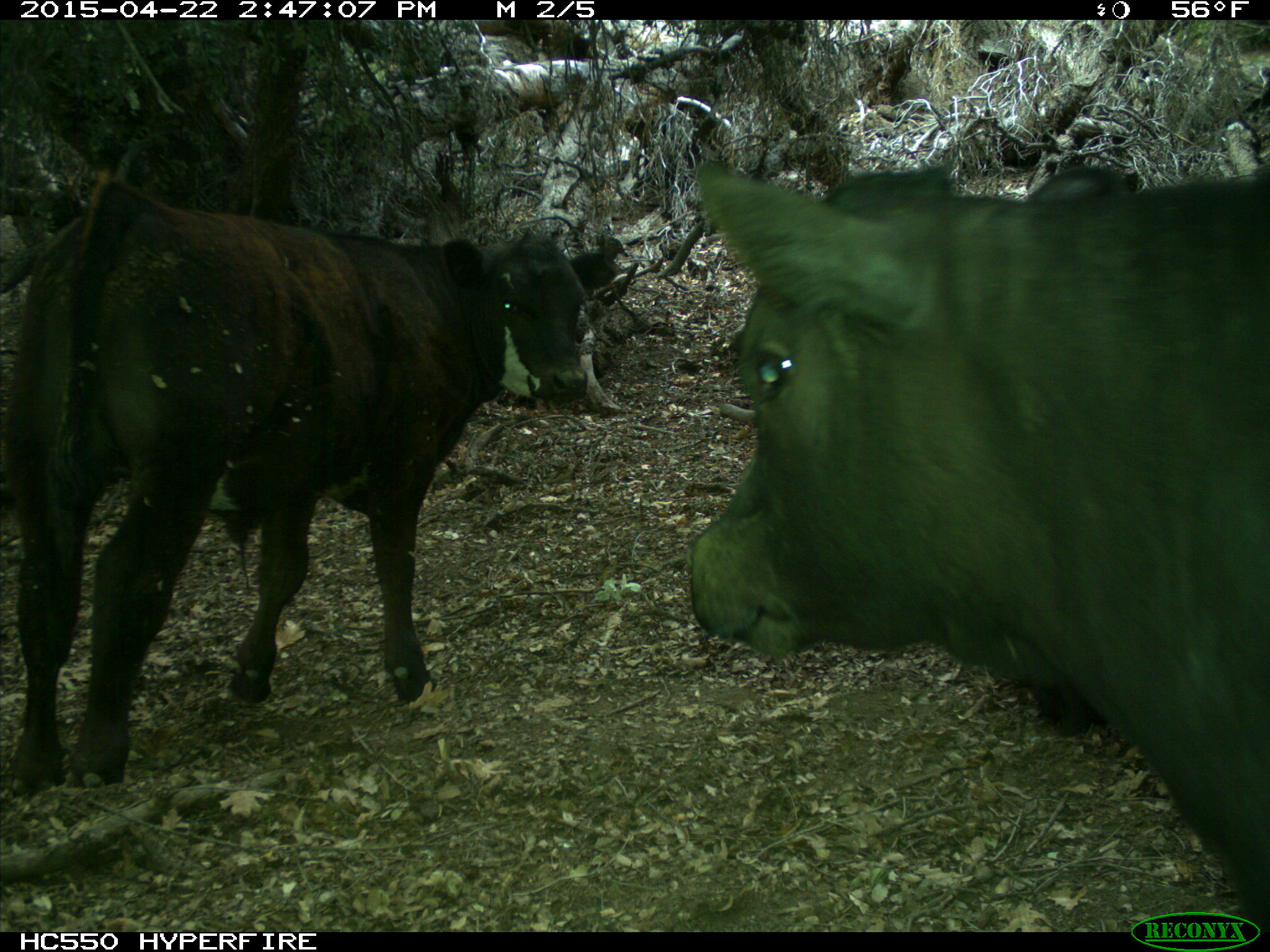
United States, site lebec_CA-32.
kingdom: Animalia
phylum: Chordata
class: Mammalia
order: Artiodactyla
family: Bovidae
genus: Bos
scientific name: Bos taurus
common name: domestic cow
Bos taurus (domestic cow).